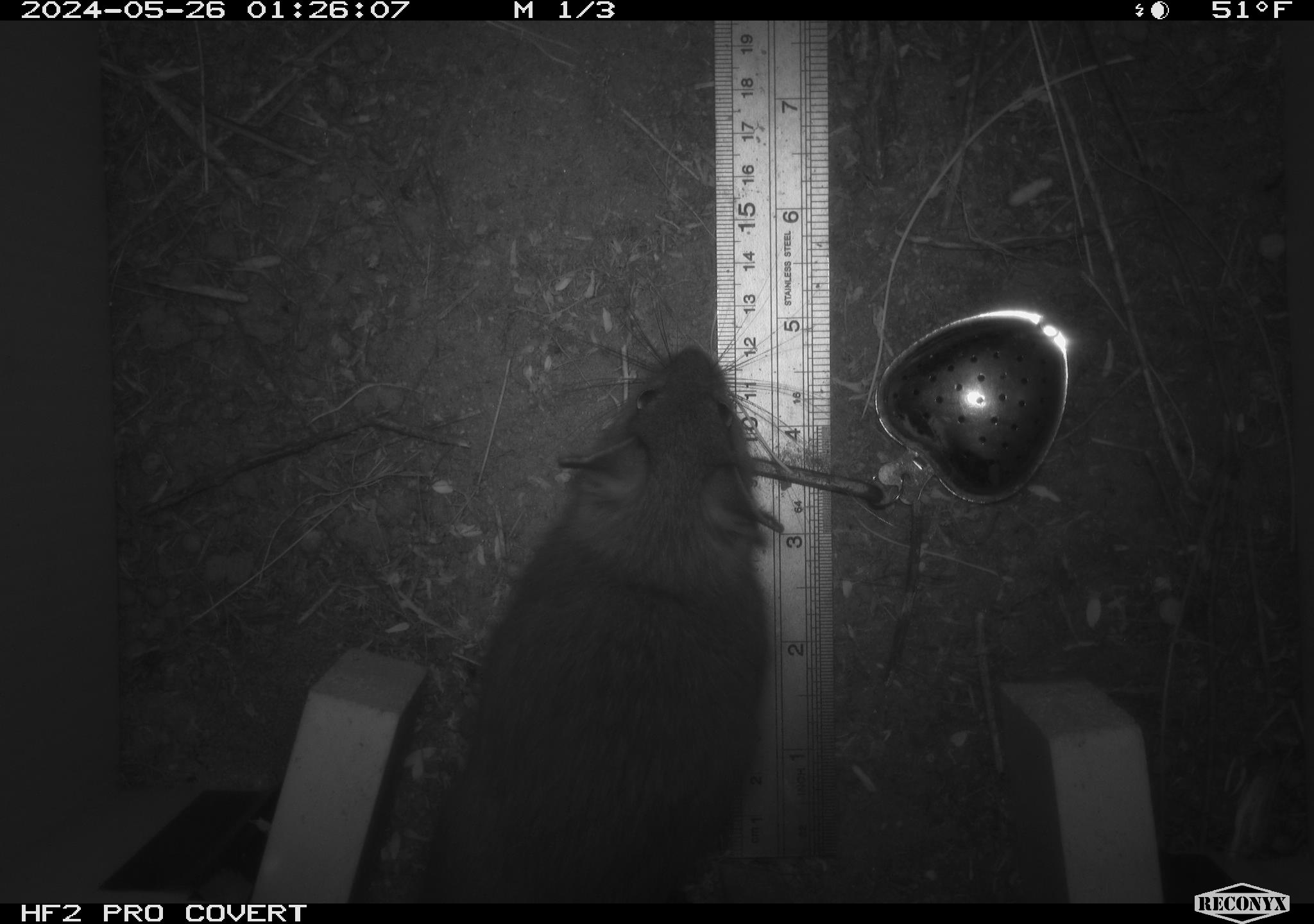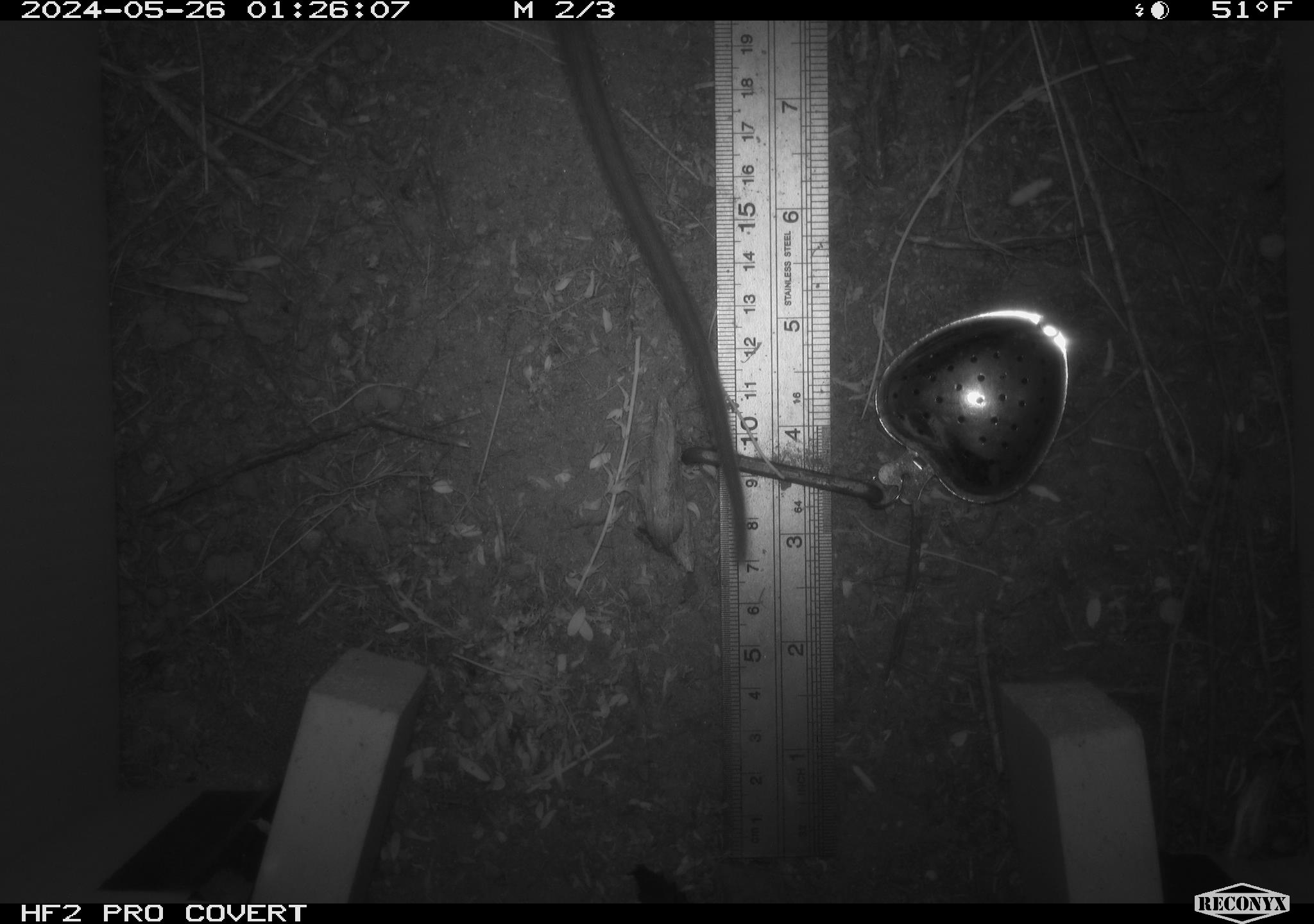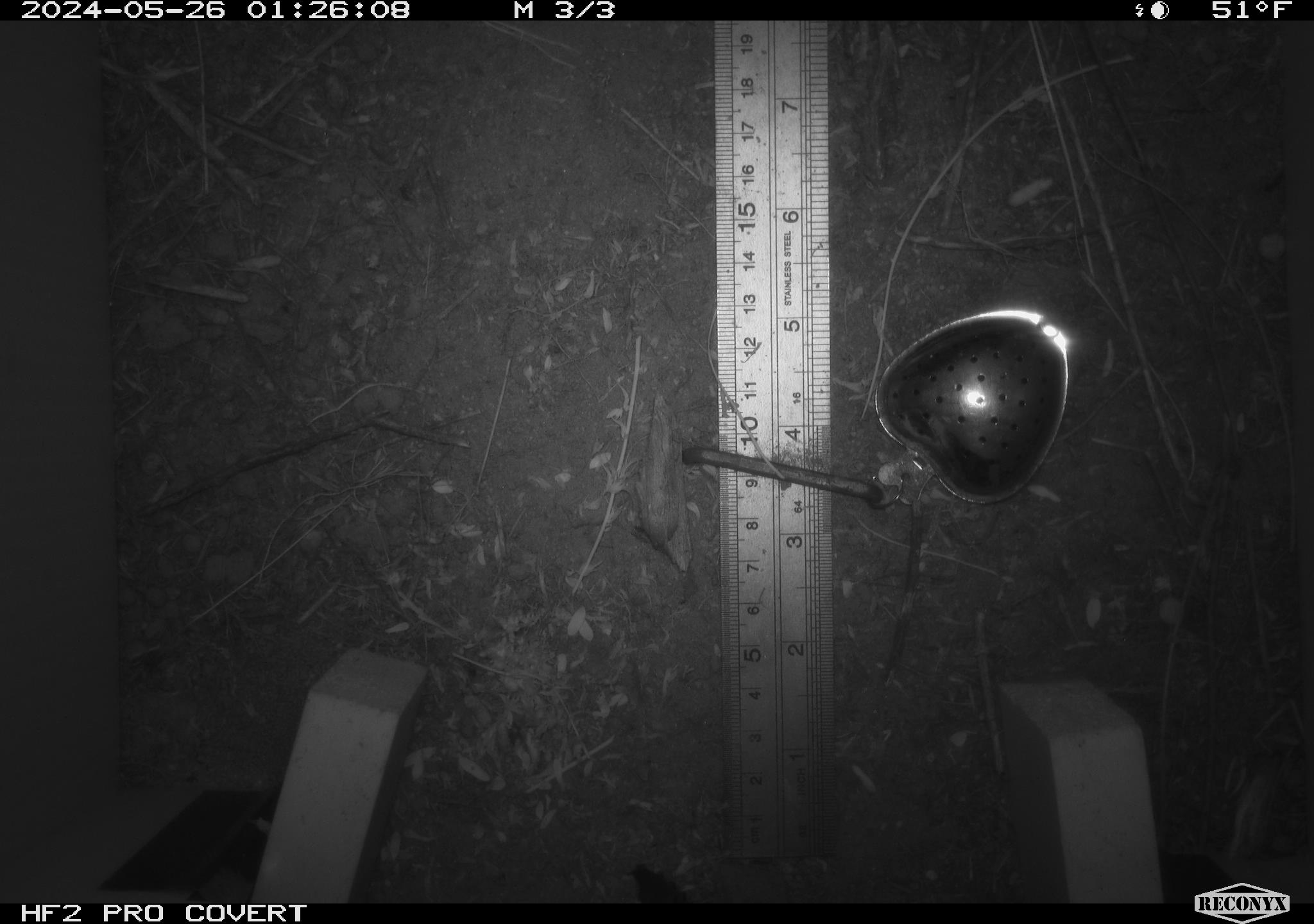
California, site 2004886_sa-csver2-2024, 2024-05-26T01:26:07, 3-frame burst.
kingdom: Animalia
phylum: Chordata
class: Mammalia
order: Rodentia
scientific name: Rodentia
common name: rodent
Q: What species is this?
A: Rodent (Rodentia).